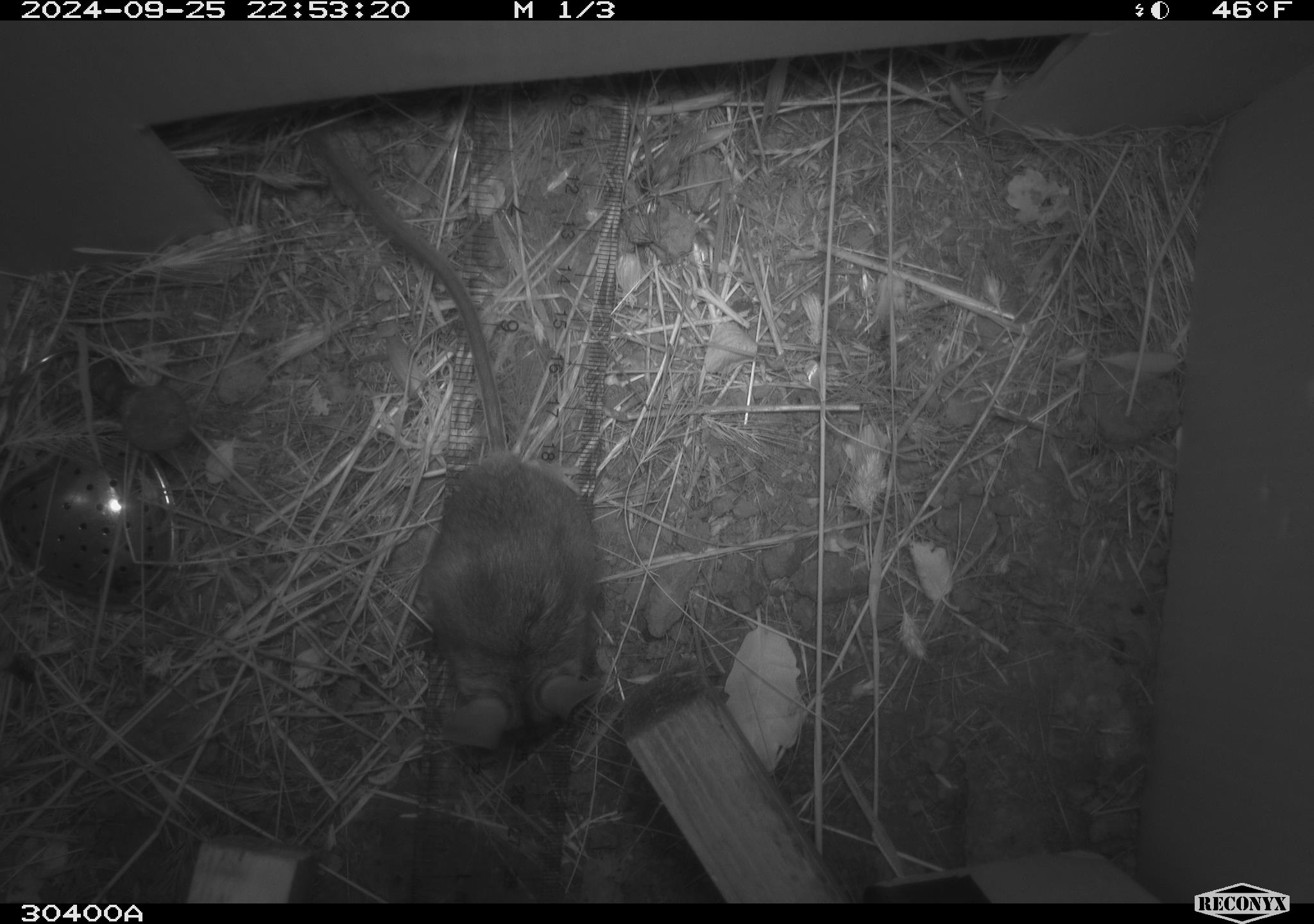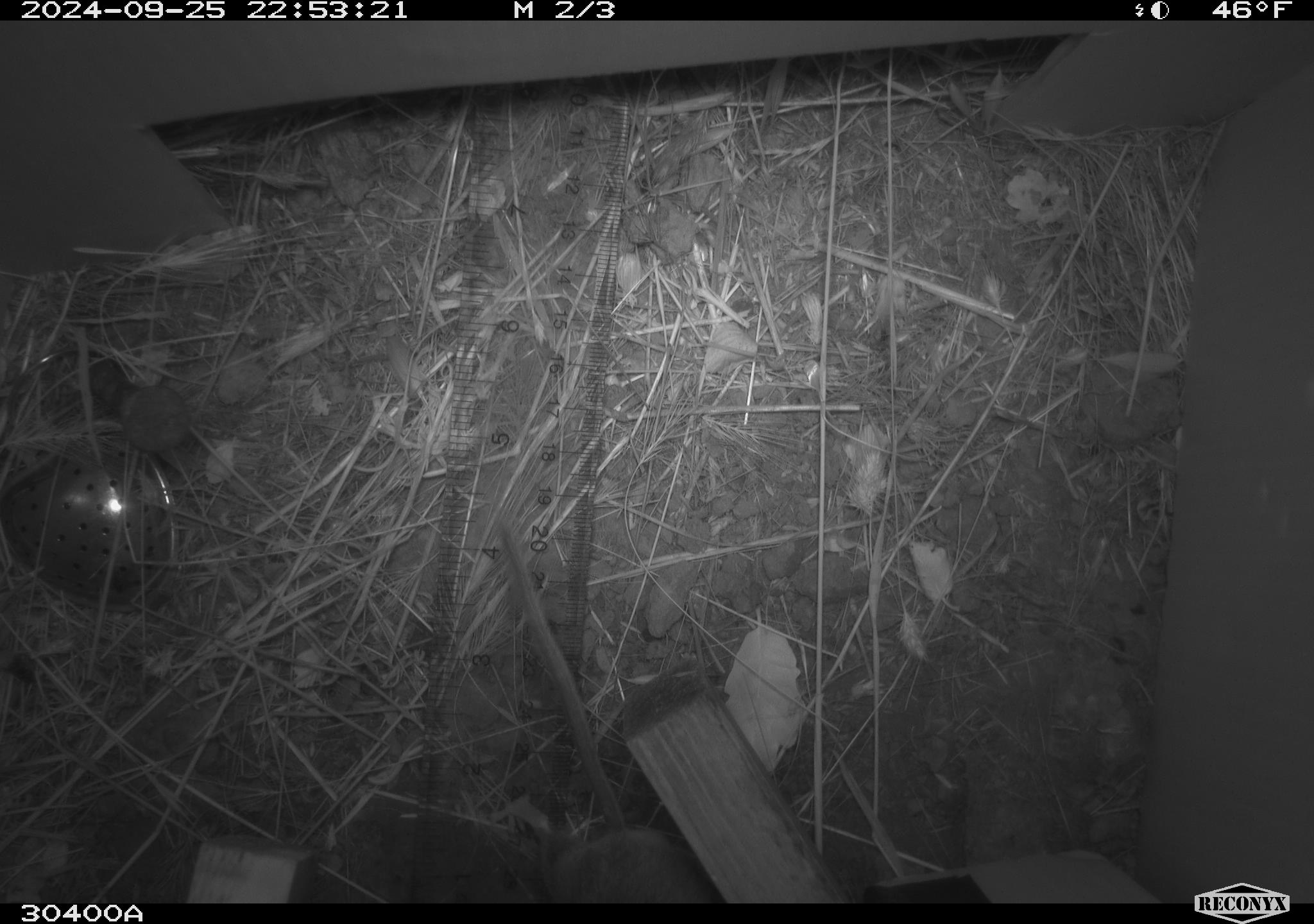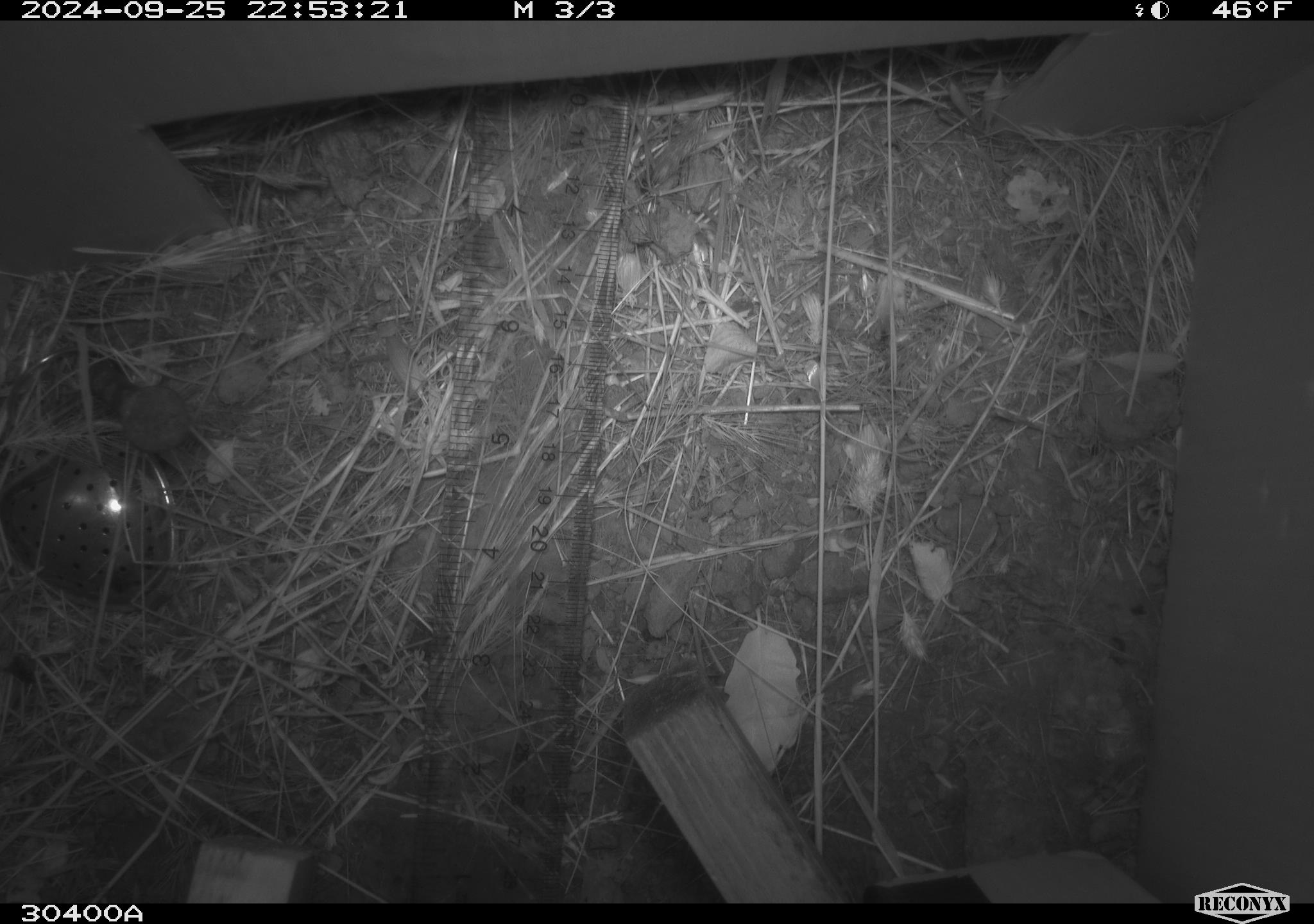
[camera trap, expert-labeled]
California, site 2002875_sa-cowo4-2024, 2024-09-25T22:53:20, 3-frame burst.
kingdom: Animalia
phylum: Chordata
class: Mammalia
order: Rodentia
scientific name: Rodentia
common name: rodent